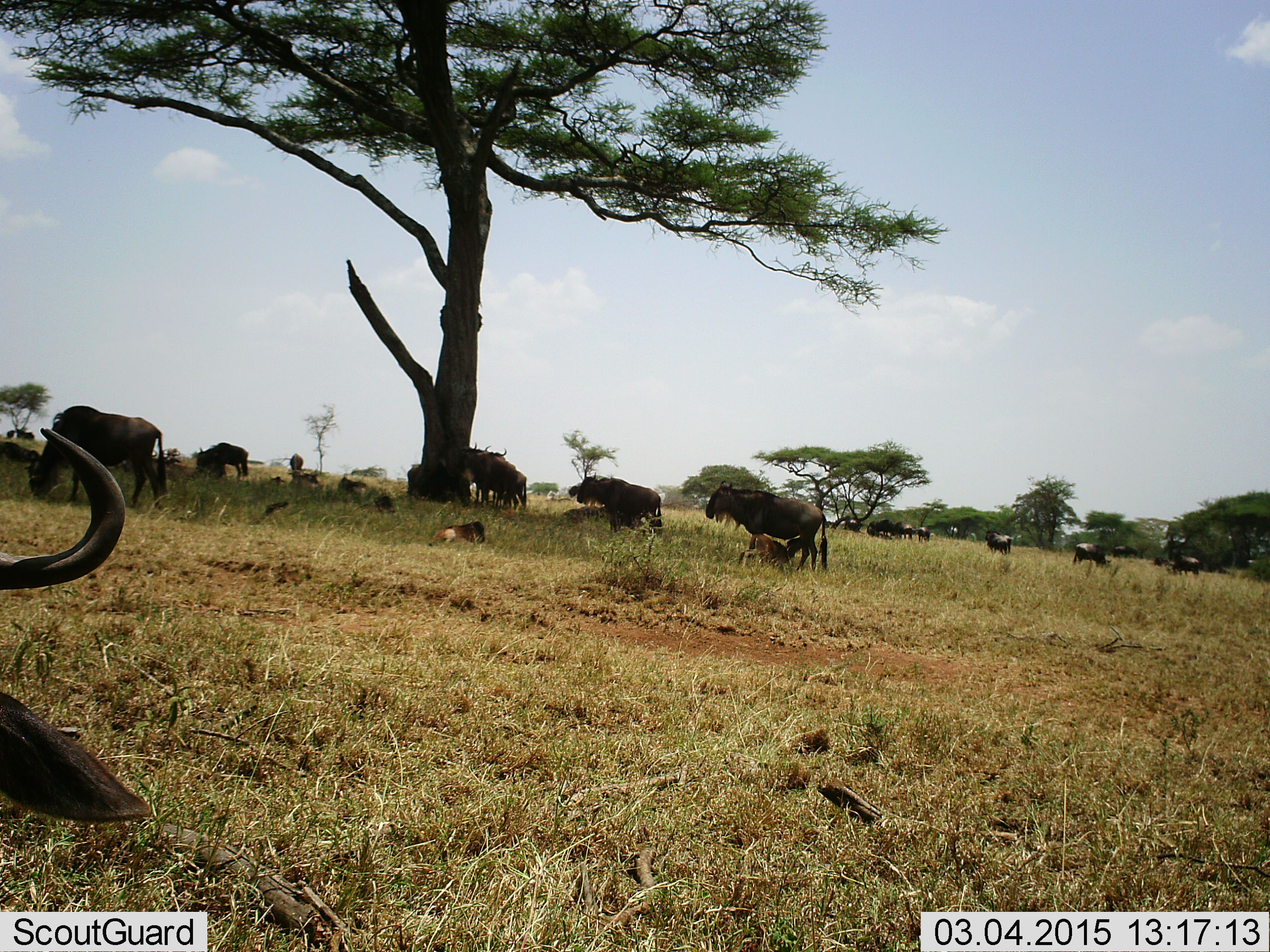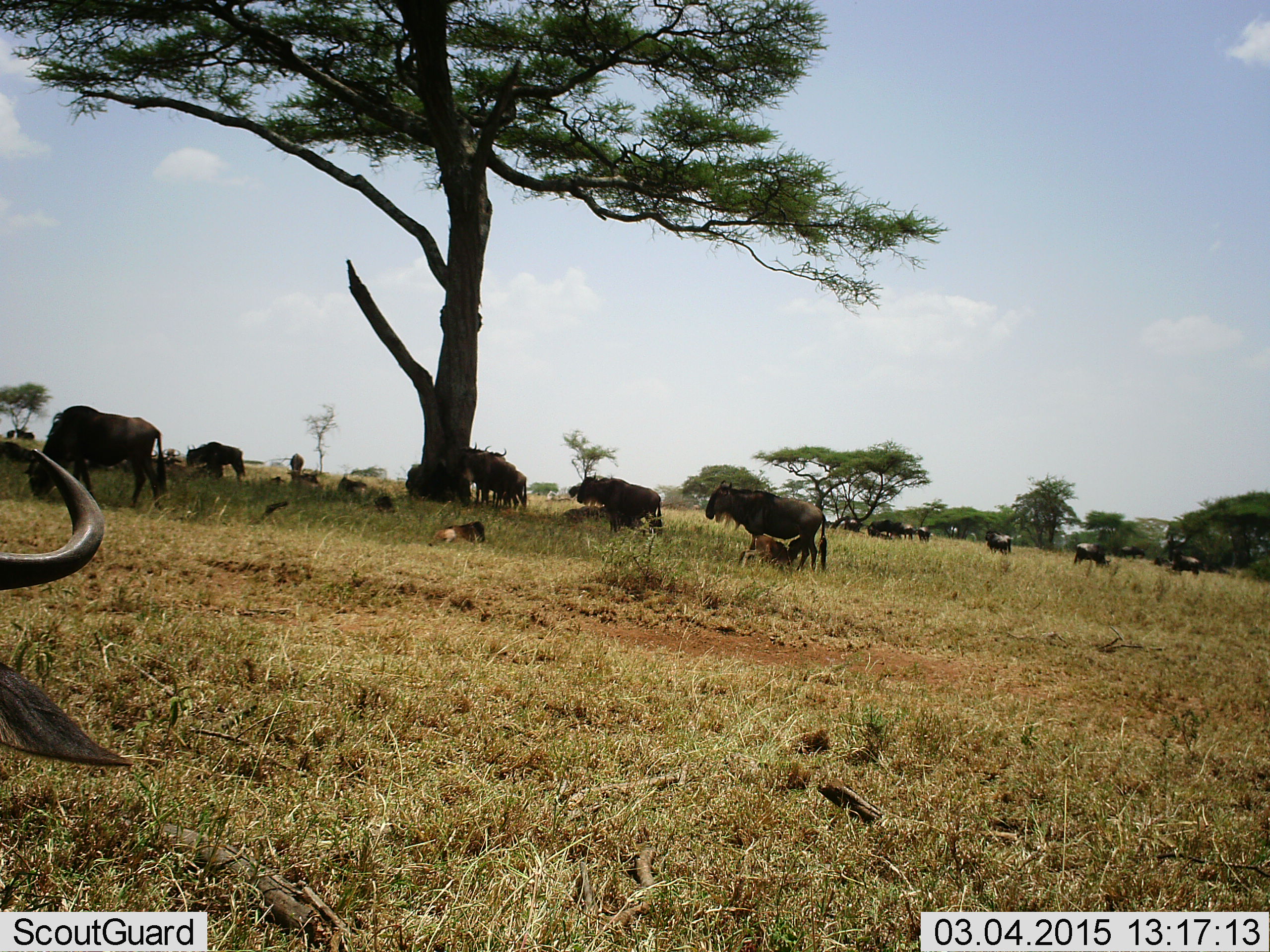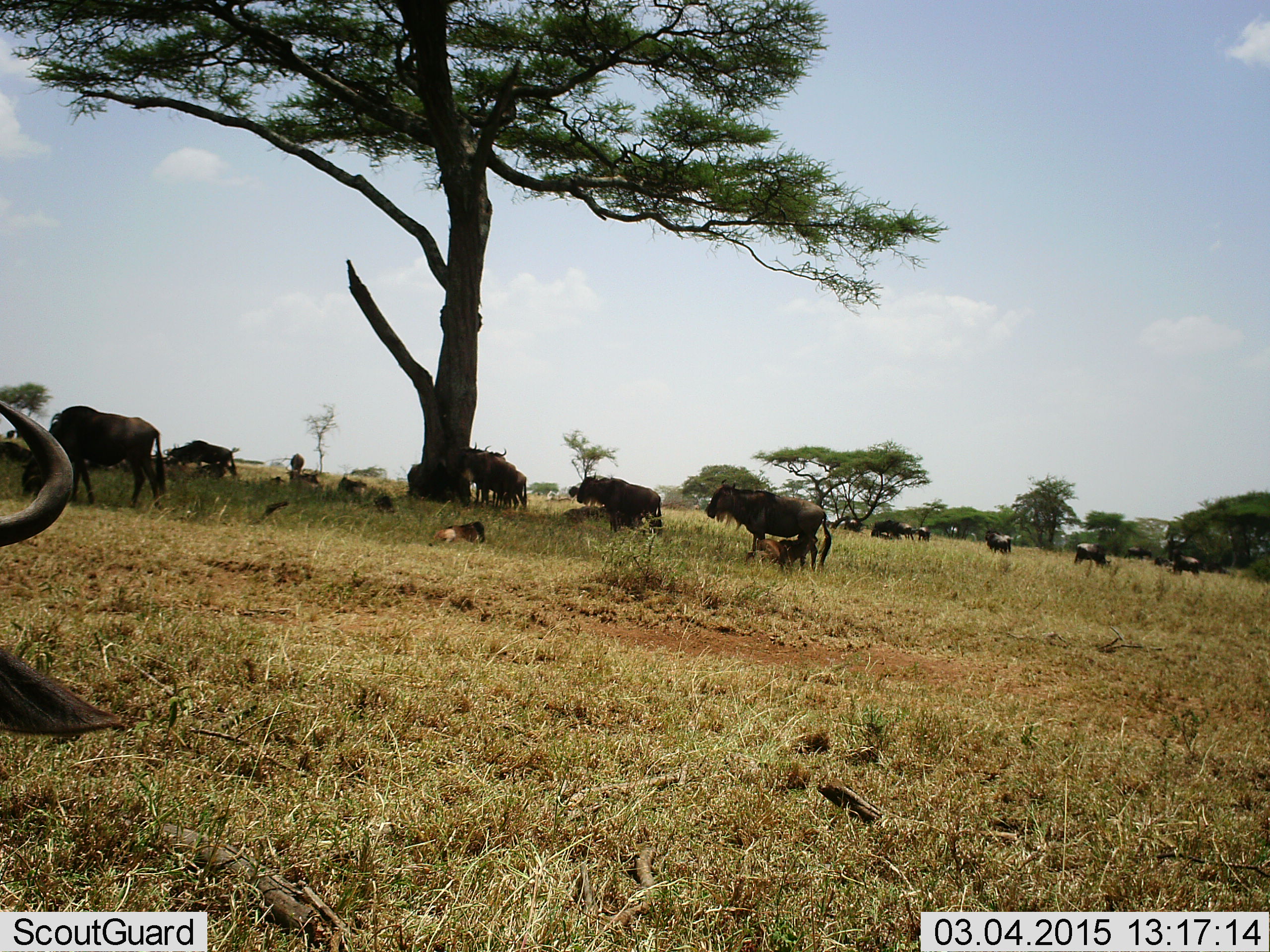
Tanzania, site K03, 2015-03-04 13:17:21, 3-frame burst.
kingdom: Animalia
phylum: Chordata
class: Mammalia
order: Artiodactyla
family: Bovidae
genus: Connochaetes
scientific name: Connochaetes taurinus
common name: blue wildebeest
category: wildebeest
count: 11-50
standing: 80%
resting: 70%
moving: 30%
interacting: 40%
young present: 100%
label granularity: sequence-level